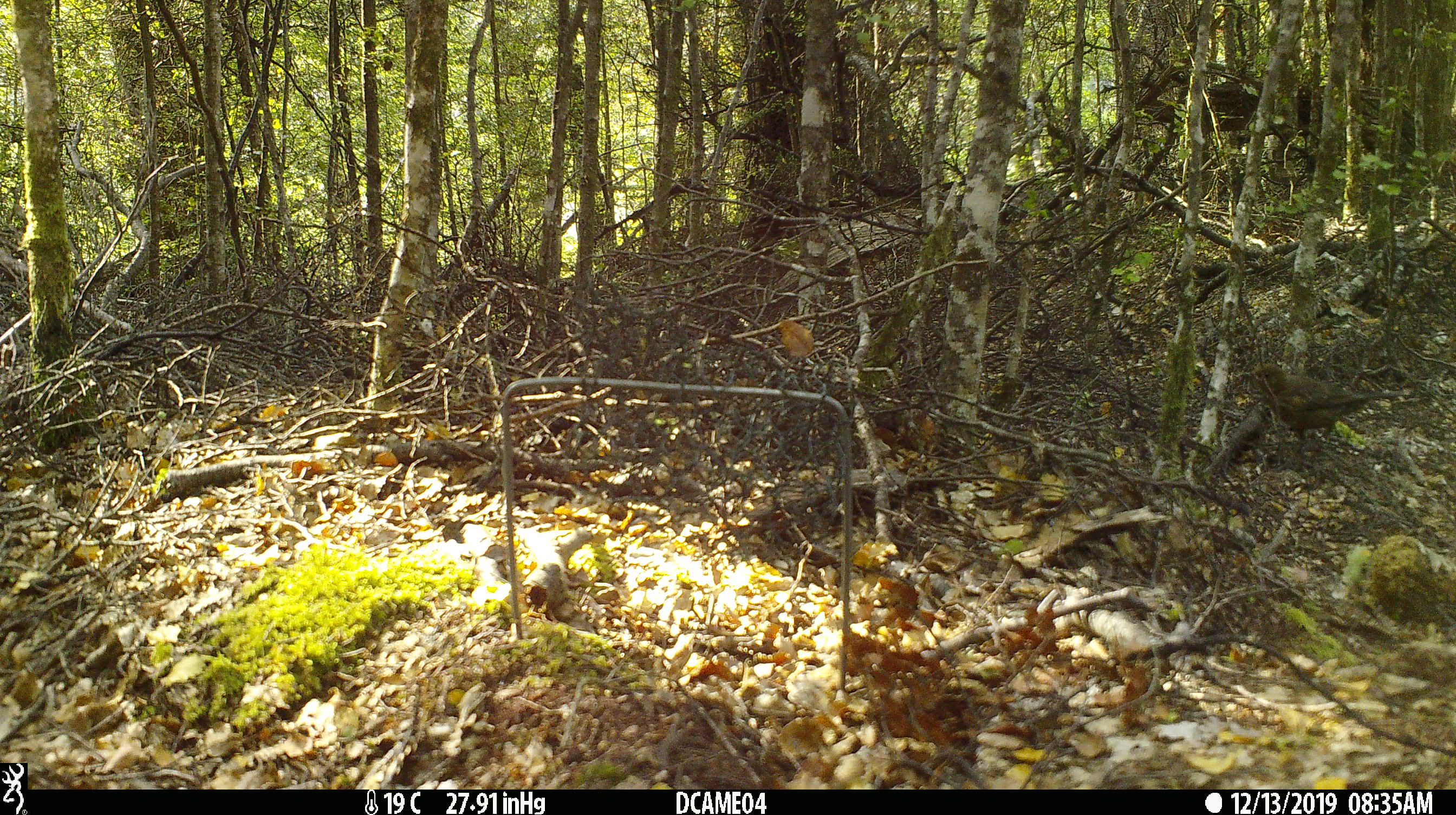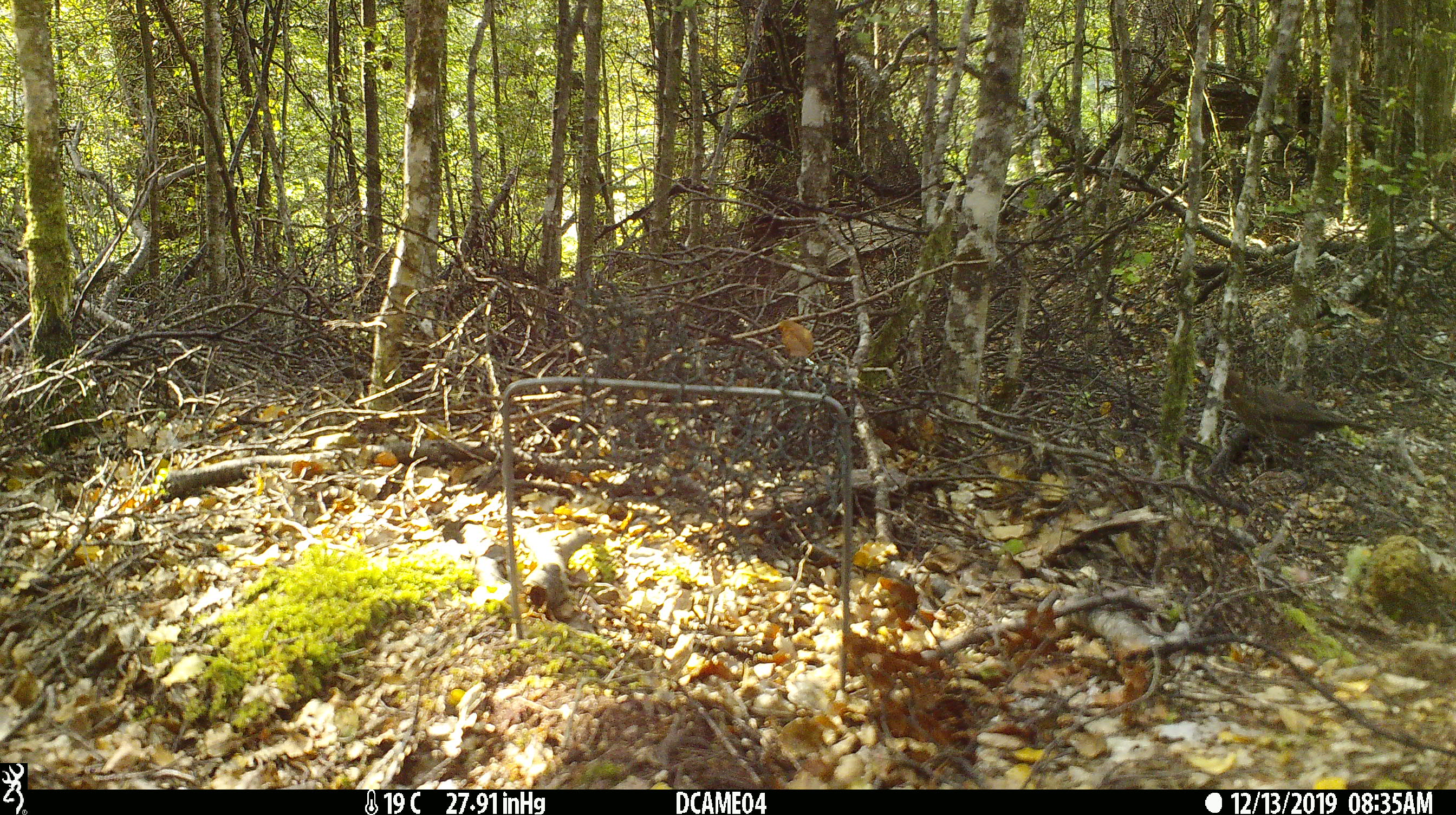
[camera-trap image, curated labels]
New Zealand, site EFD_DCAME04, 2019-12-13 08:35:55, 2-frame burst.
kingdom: Animalia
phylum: Chordata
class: Aves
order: Passeriformes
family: Turdidae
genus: Turdus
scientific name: Turdus merula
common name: eurasian blackbird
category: blackbird